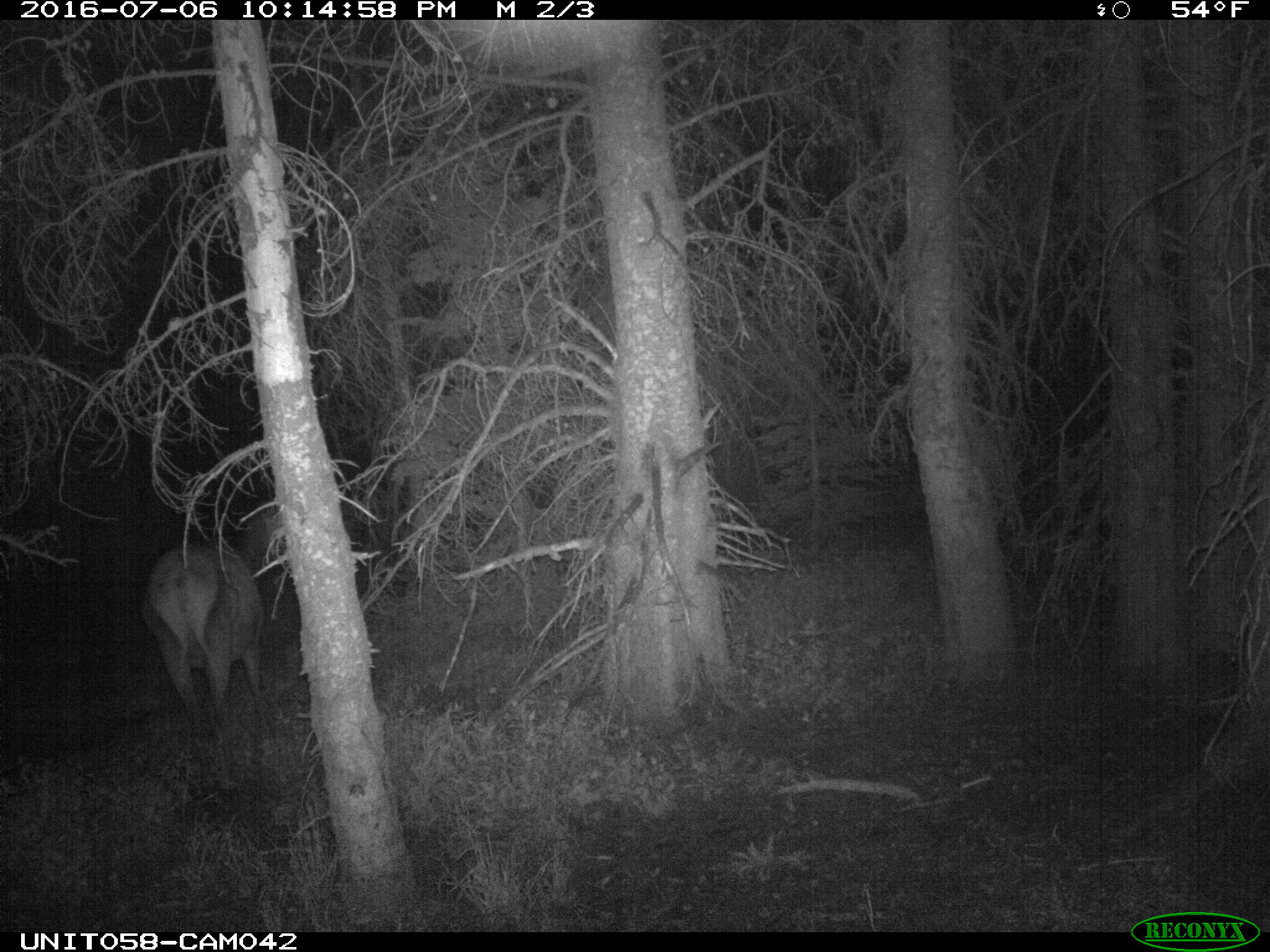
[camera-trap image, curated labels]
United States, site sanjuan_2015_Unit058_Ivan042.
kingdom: Animalia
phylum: Chordata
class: Mammalia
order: Artiodactyla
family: Cervidae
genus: Cervus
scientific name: Cervus elaphus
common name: red deer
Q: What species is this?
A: Cervus elaphus (red deer).